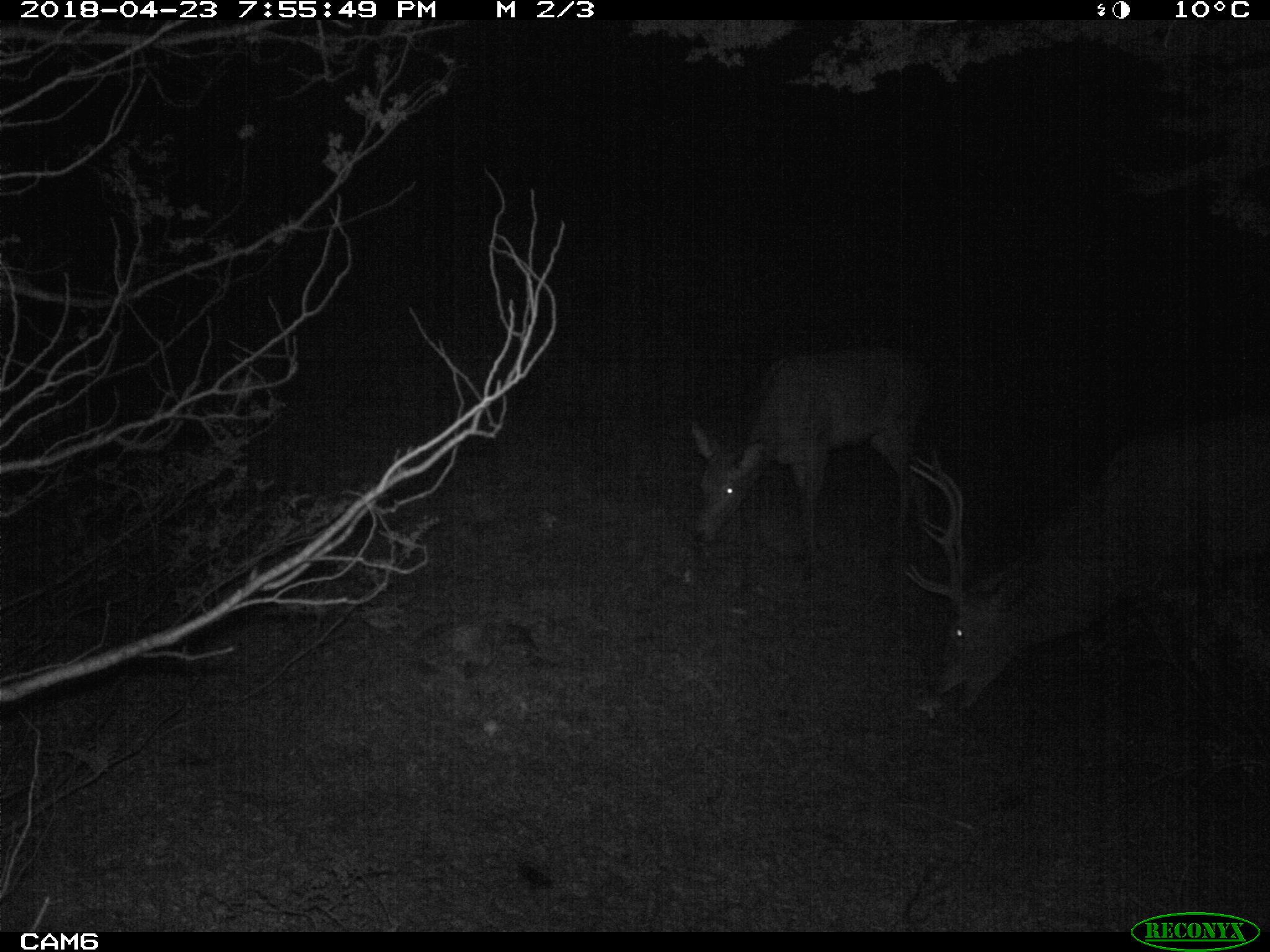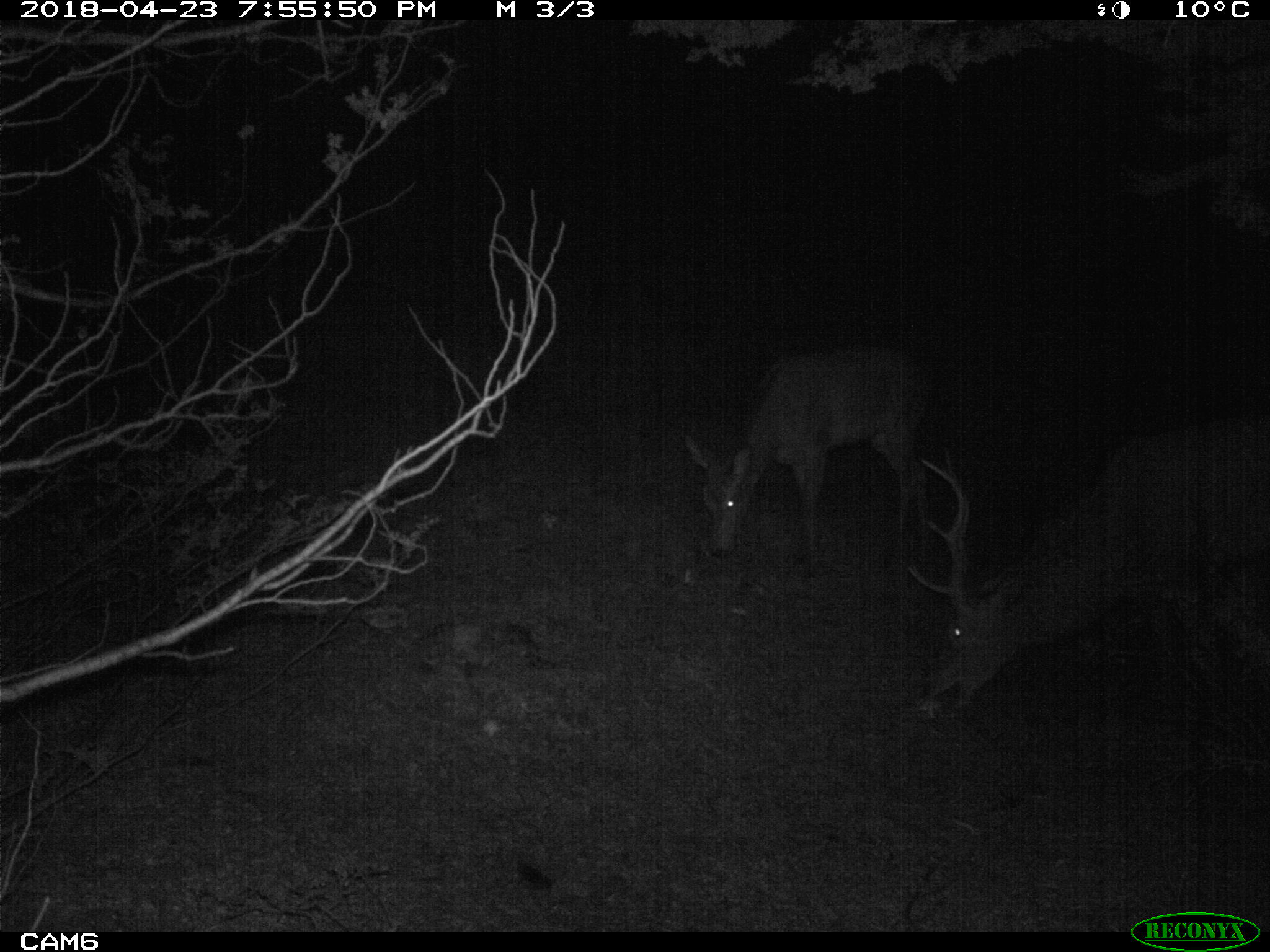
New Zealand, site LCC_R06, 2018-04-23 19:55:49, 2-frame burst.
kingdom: Animalia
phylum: Chordata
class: Mammalia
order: Artiodactyla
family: Cervidae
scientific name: Cervidae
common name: deer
Deer (Cervidae).